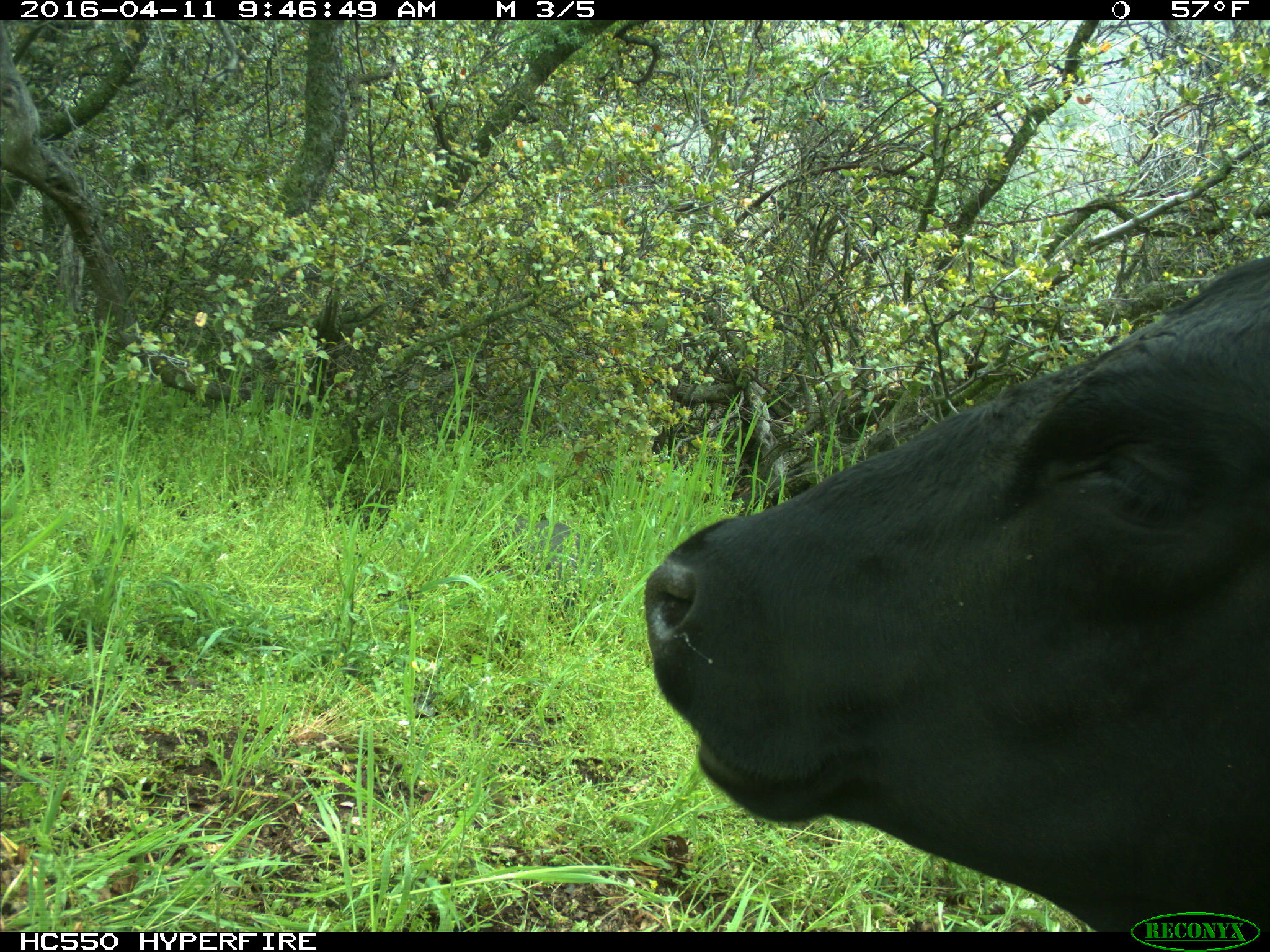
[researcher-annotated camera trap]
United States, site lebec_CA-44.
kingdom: Animalia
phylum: Chordata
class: Mammalia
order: Artiodactyla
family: Bovidae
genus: Bos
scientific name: Bos taurus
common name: domestic cow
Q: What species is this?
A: Bos taurus (domestic cow).